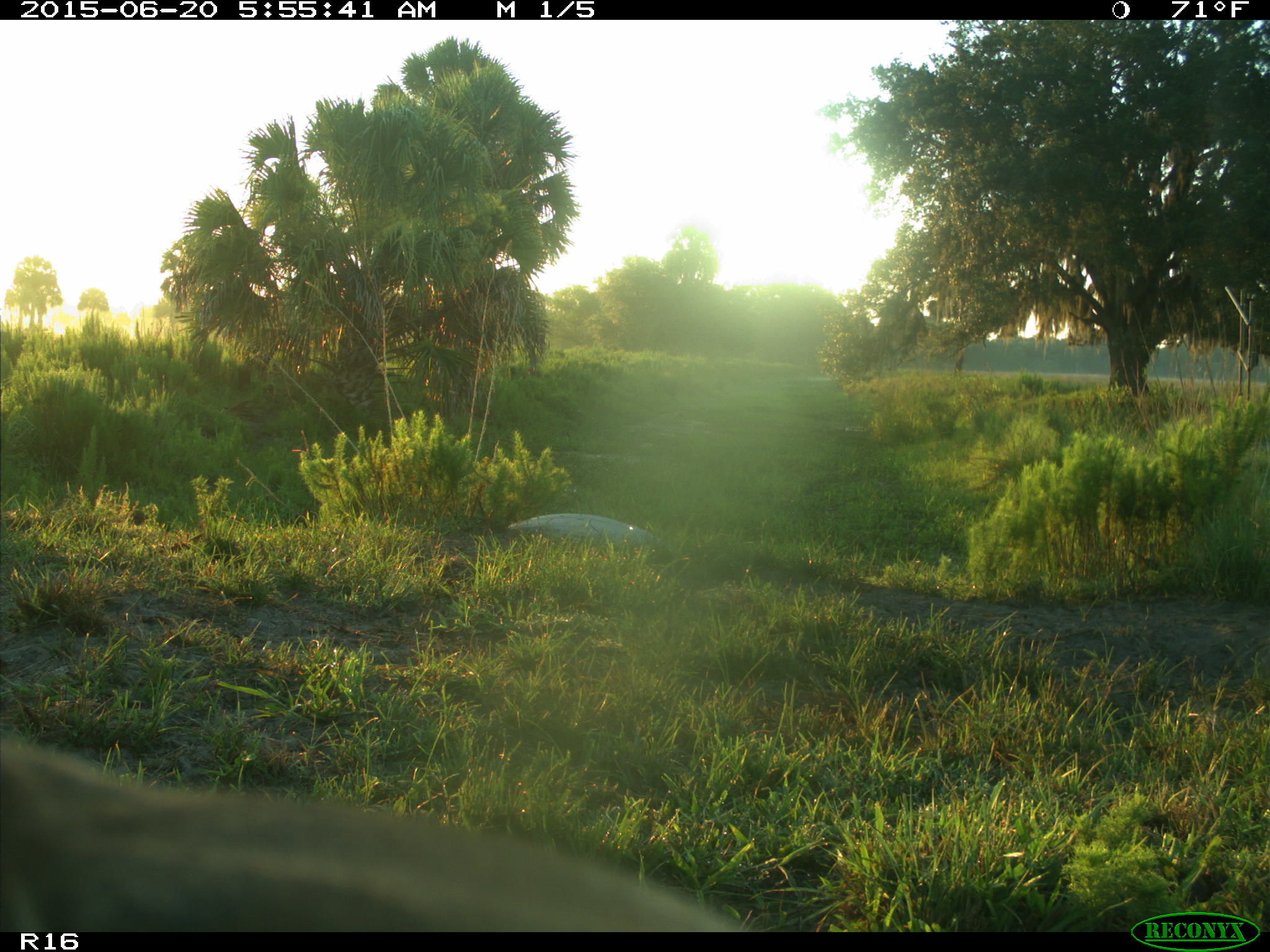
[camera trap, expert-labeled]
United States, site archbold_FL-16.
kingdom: Animalia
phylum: Chordata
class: Mammalia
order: Artiodactyla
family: Bovidae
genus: Bos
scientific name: Bos taurus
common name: domestic cow